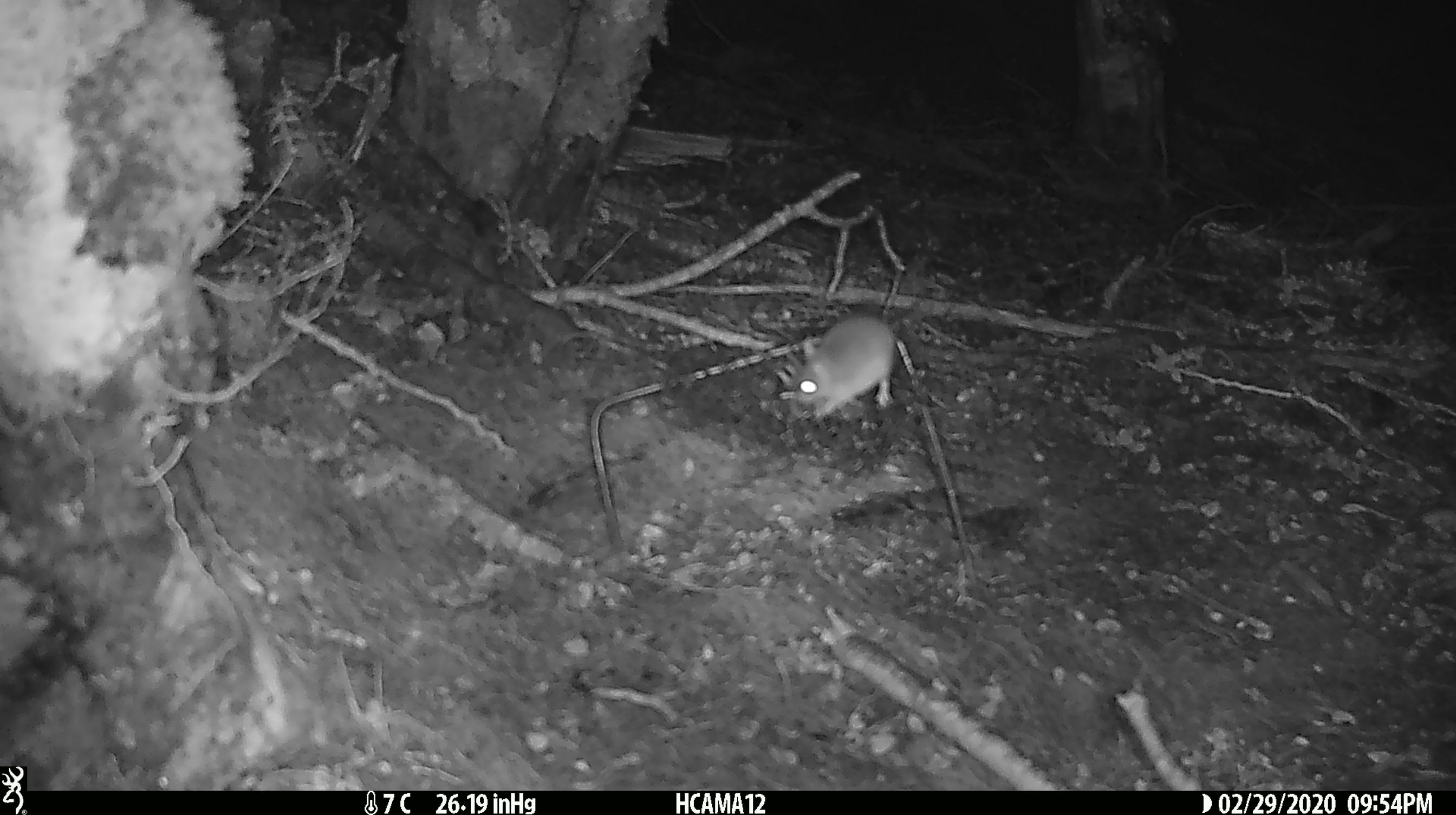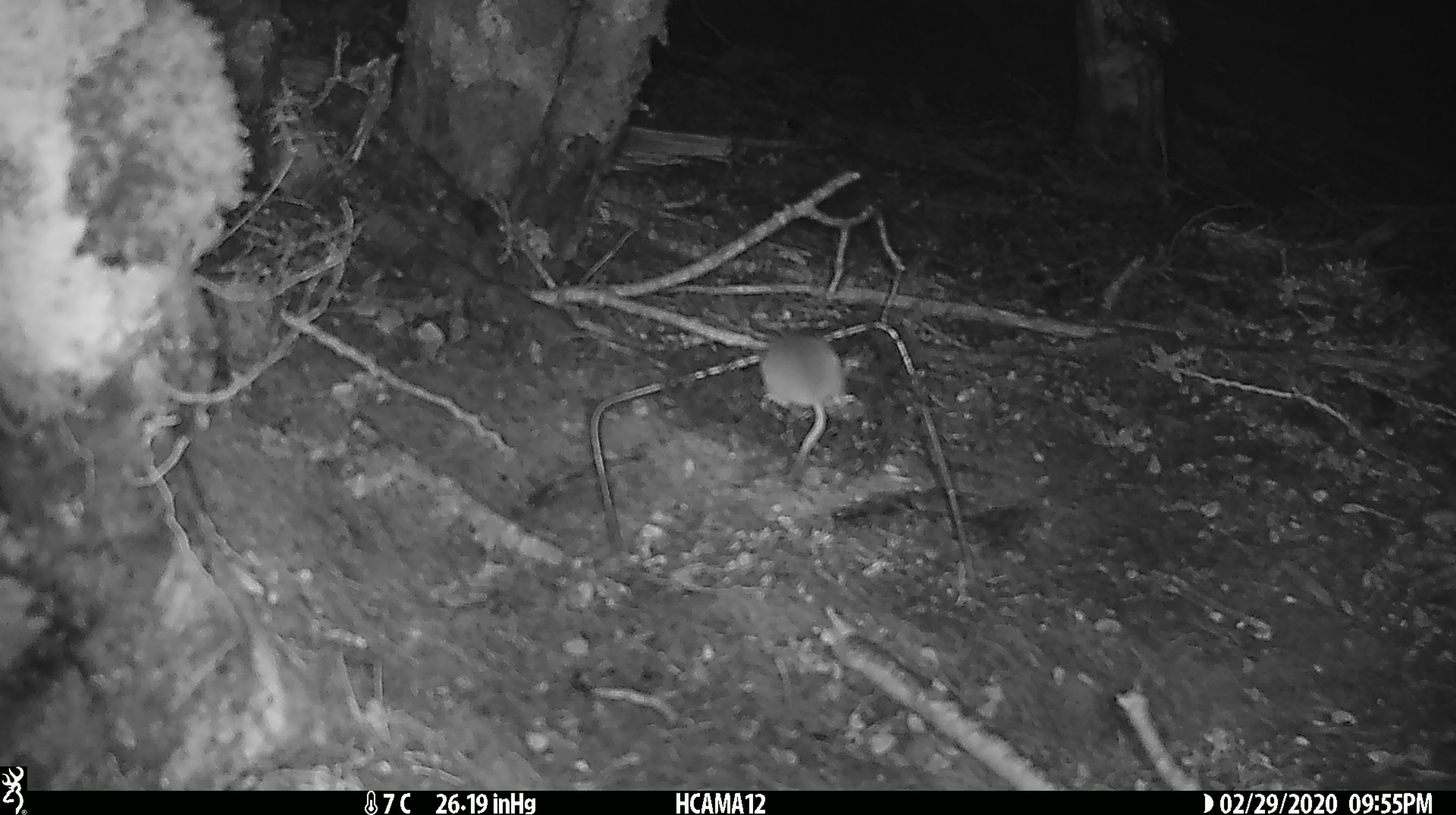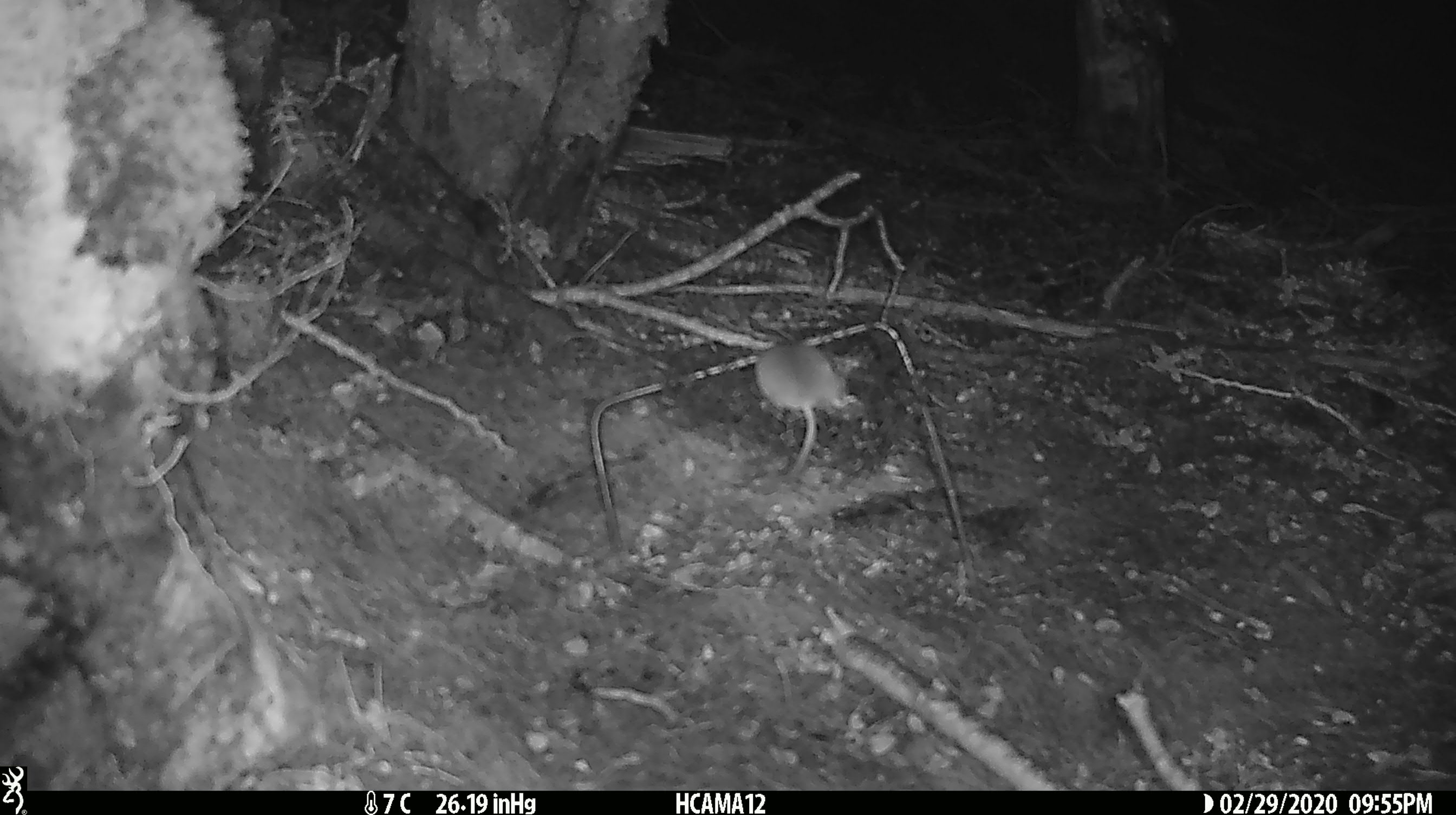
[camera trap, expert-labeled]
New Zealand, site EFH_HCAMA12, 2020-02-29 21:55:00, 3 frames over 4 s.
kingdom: Animalia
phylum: Chordata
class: Mammalia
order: Rodentia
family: Muridae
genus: Mus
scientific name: Mus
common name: mouse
Mouse (Mus).